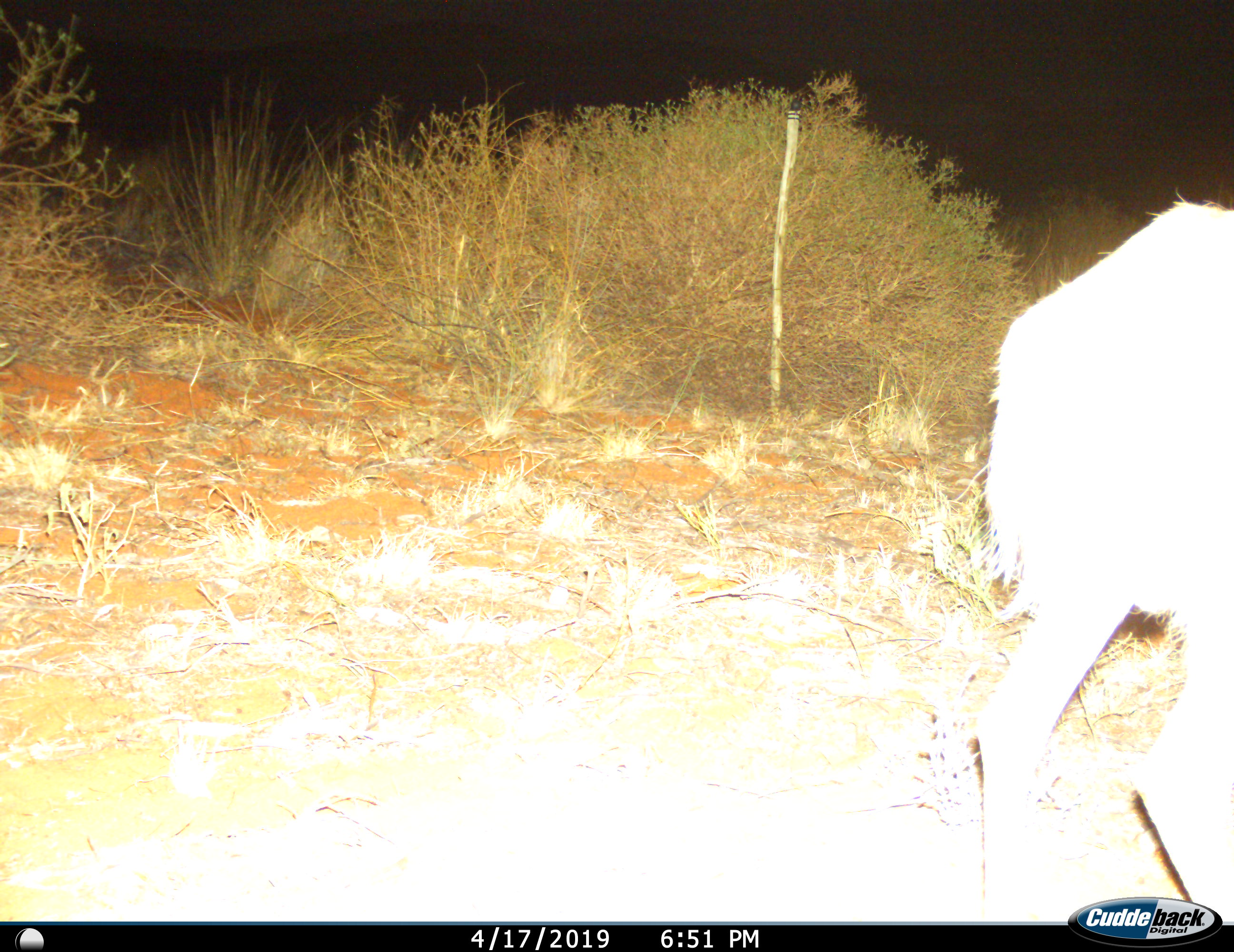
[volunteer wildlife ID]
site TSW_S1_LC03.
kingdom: Animalia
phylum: Chordata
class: Mammalia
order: Artiodactyla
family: Bovidae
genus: Sylvicapra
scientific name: Sylvicapra grimmia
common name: common duiker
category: duikercommongrey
Duikercommongrey (common duiker) (Sylvicapra grimmia), count 1. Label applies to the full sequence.